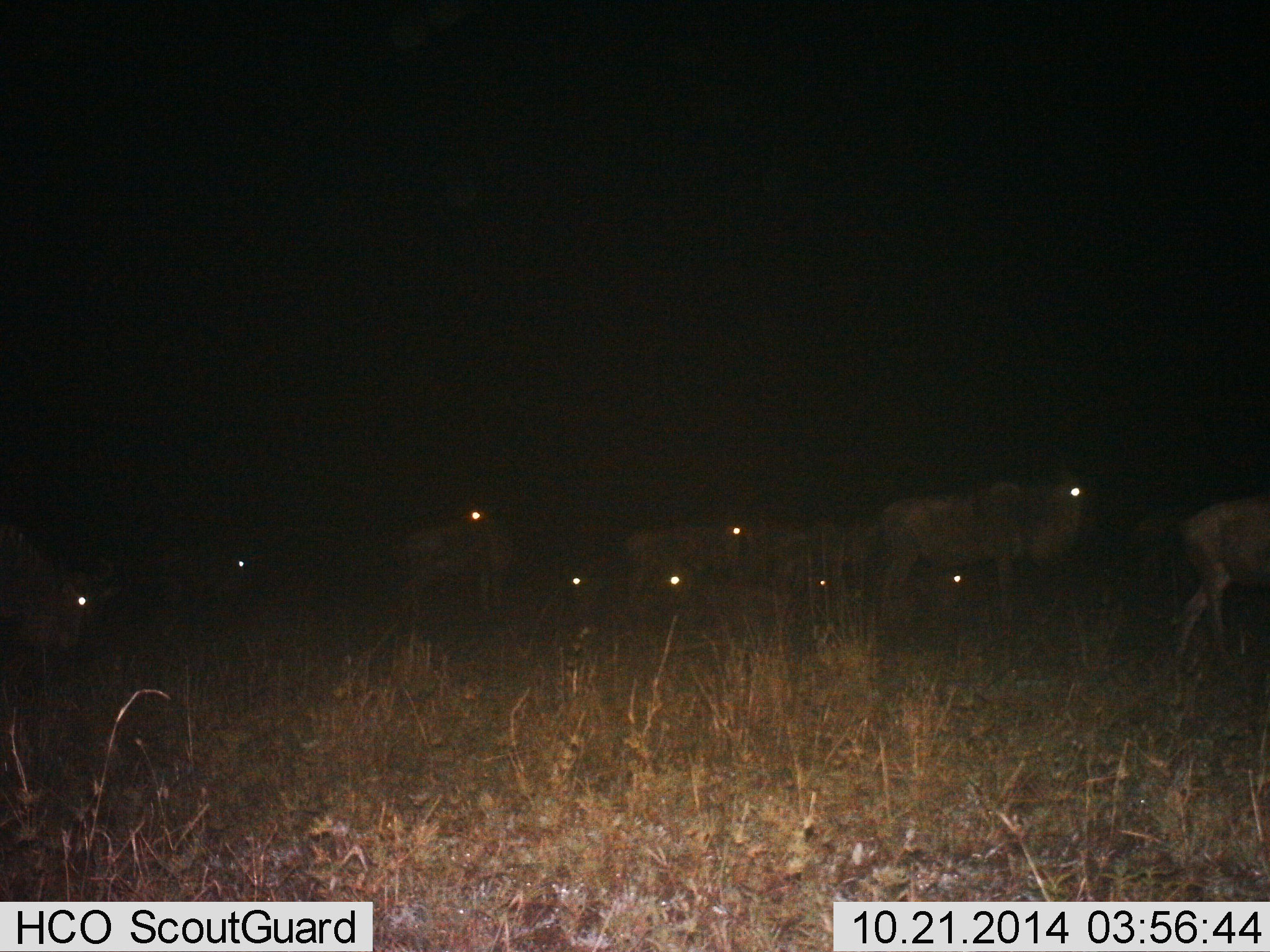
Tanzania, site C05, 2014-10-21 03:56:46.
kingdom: Animalia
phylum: Chordata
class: Mammalia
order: Artiodactyla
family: Bovidae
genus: Connochaetes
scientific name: Connochaetes taurinus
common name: blue wildebeest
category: wildebeest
Wildebeest (blue wildebeest) (Connochaetes taurinus), count 10. Behavior (volunteer vote fractions): standing 50%, resting 50%, moving 50%, interacting 0%. Young present (vote fraction): 20%. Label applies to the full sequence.